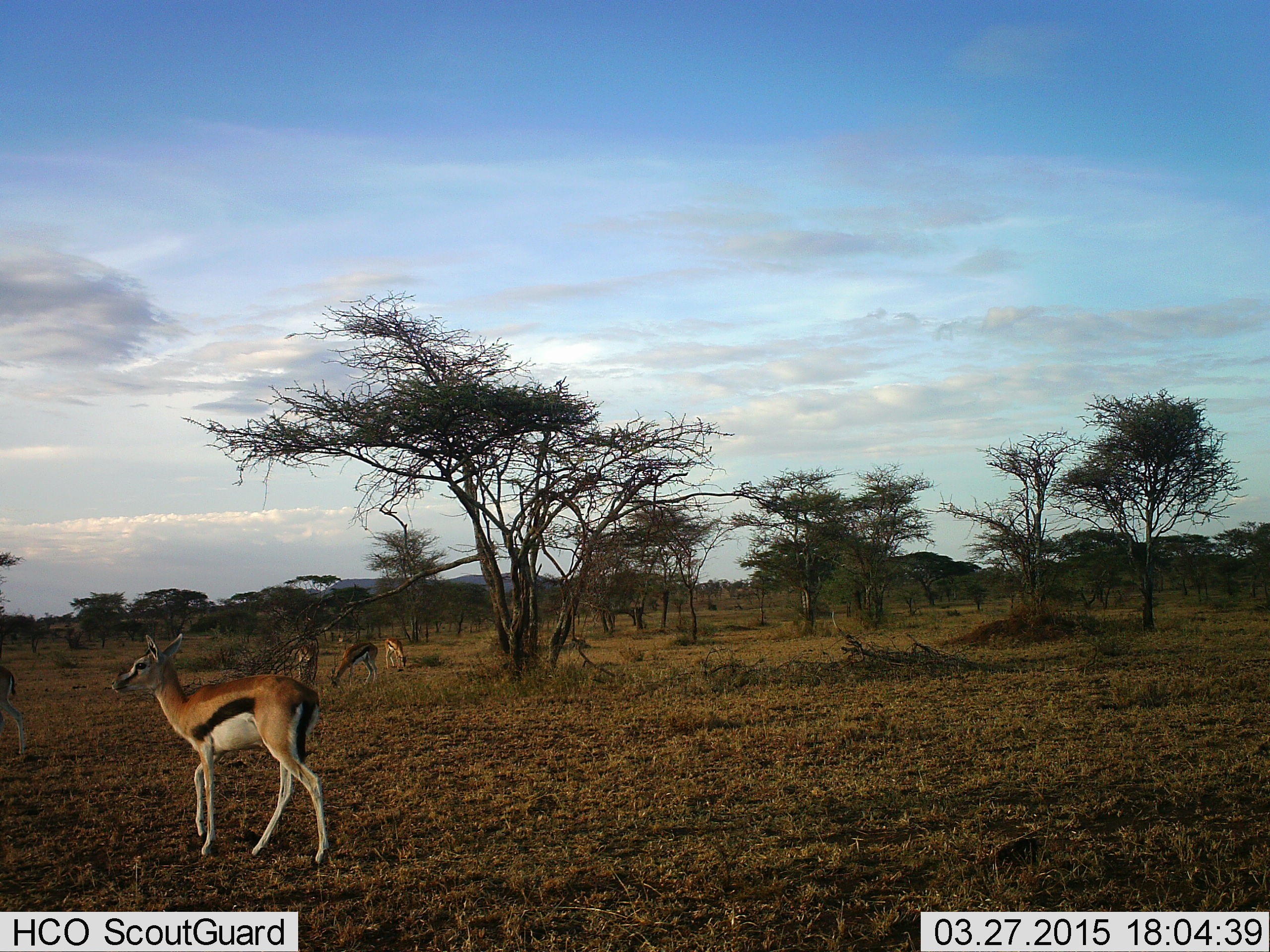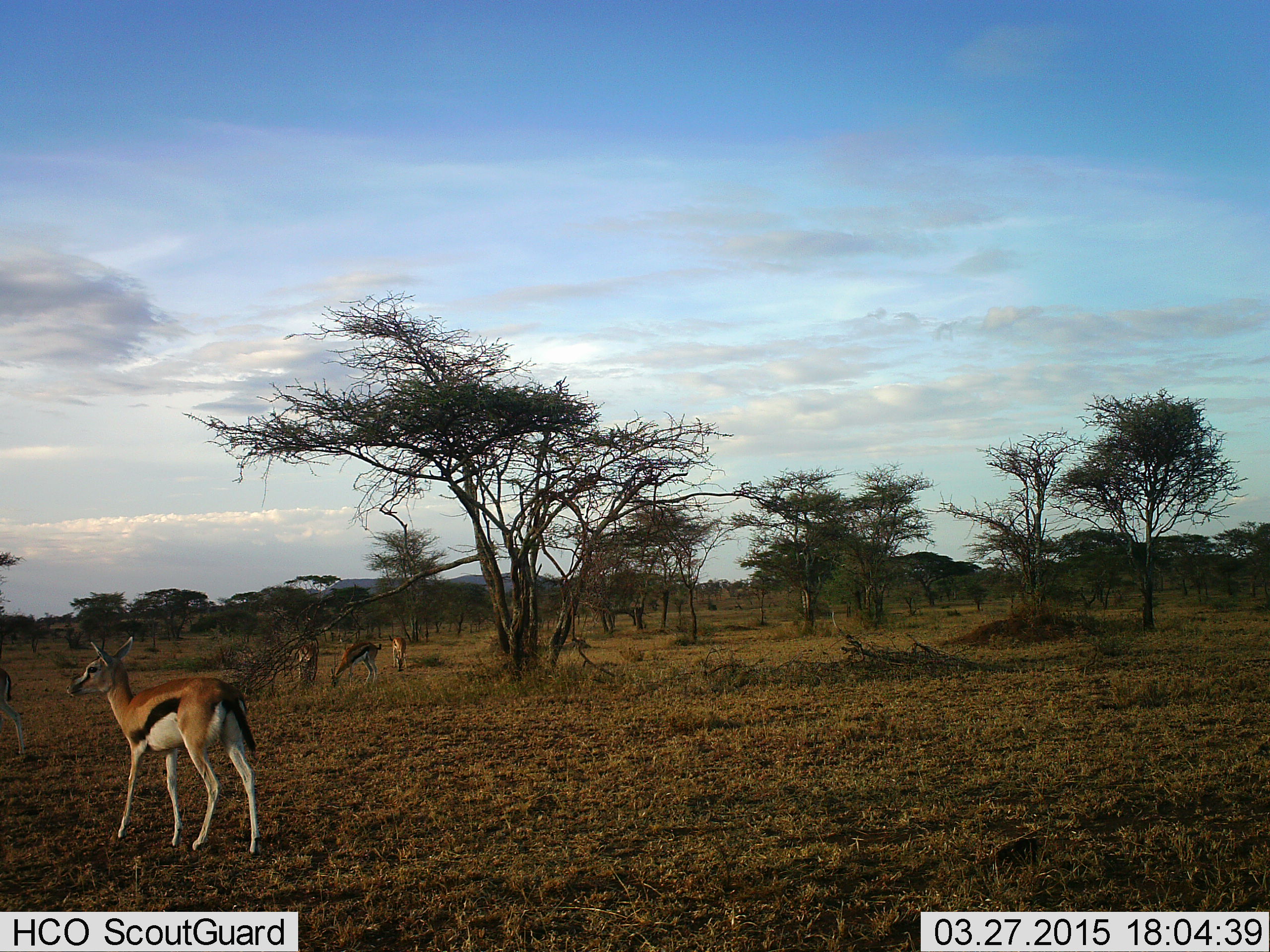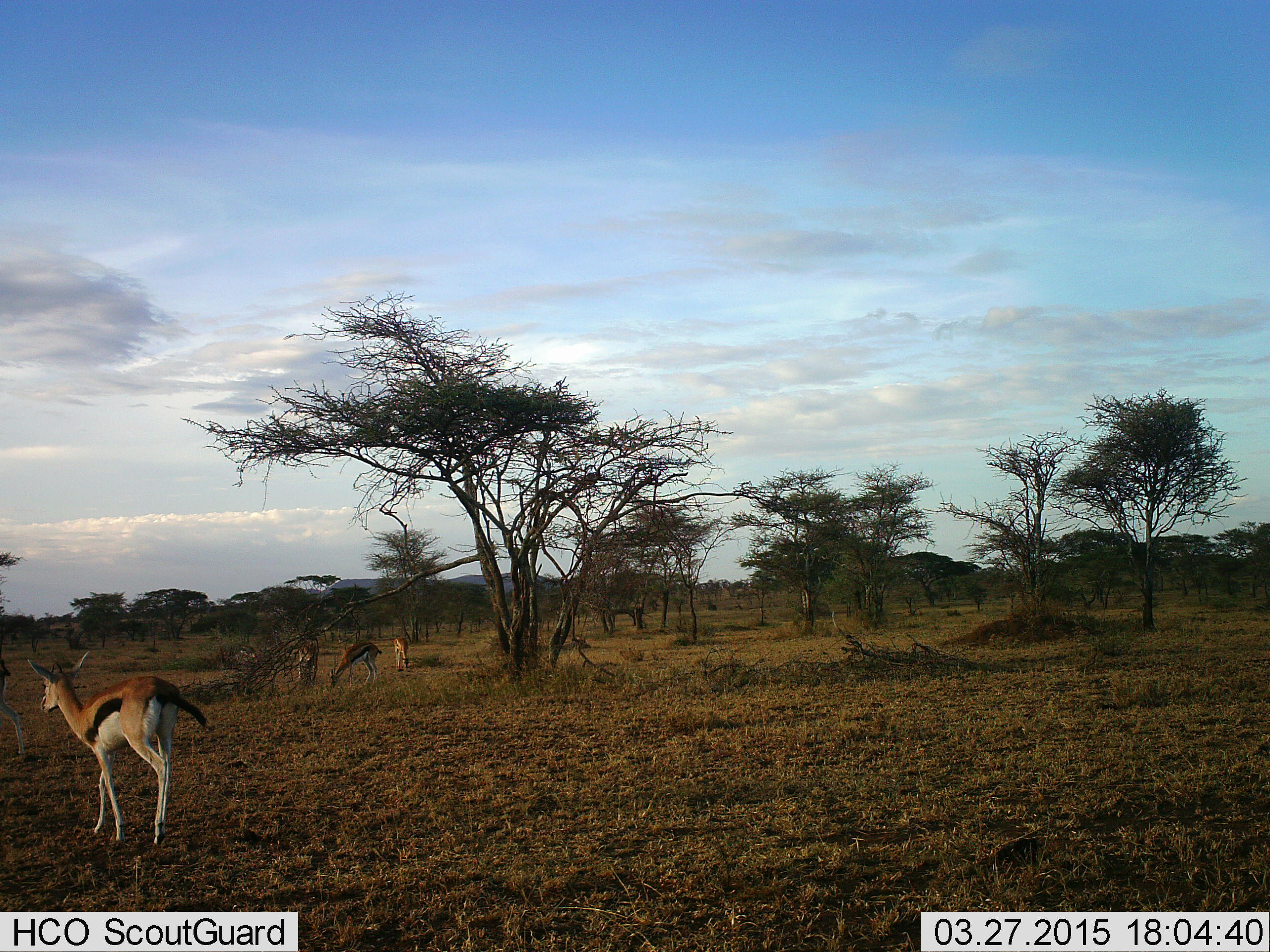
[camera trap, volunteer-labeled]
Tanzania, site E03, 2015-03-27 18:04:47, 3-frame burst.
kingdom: Animalia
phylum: Chordata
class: Mammalia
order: Artiodactyla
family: Bovidae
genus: Eudorcas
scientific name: Eudorcas thomsonii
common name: thomson's gazelle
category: gazellethomsons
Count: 5.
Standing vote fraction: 80%.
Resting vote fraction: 0%.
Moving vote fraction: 80%.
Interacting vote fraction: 0%.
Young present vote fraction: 0%.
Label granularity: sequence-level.